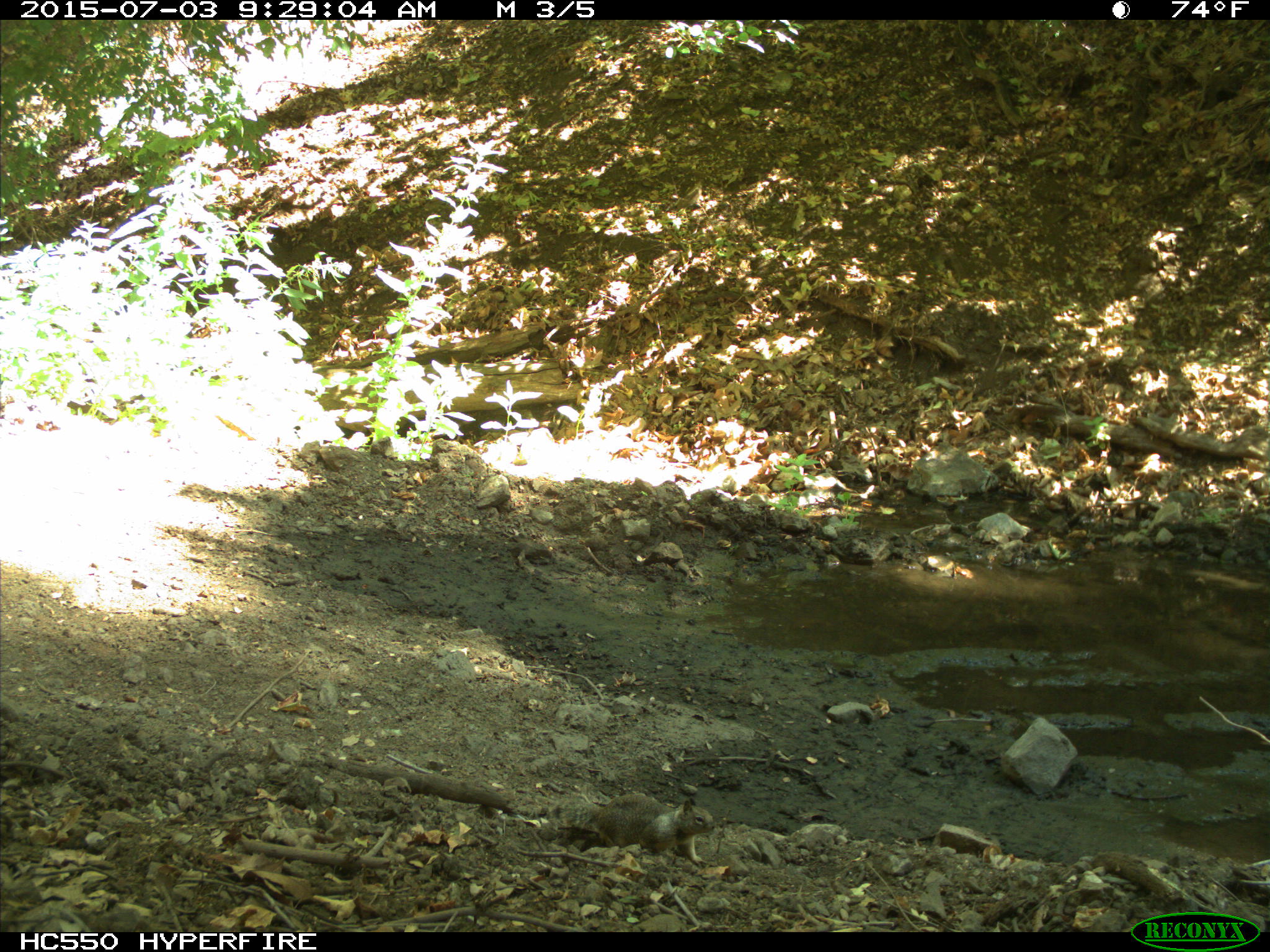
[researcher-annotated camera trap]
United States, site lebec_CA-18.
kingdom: Animalia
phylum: Chordata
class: Mammalia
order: Rodentia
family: Sciuridae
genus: Otospermophilus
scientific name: Otospermophilus beecheyi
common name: california ground squirrel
Otospermophilus beecheyi (california ground squirrel).